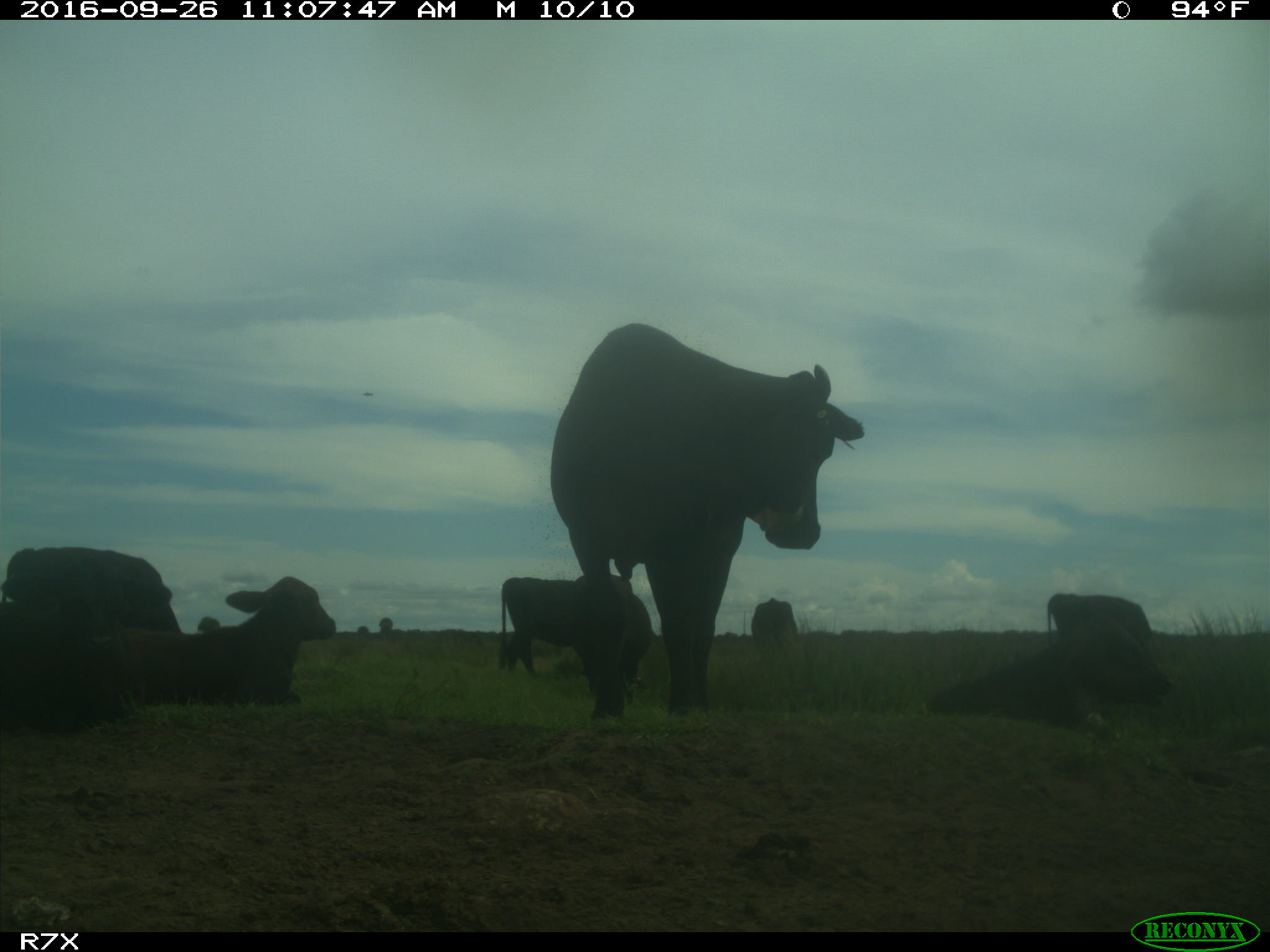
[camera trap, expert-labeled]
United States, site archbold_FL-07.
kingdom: Animalia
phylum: Chordata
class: Mammalia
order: Artiodactyla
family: Bovidae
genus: Bos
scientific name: Bos taurus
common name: domestic cow